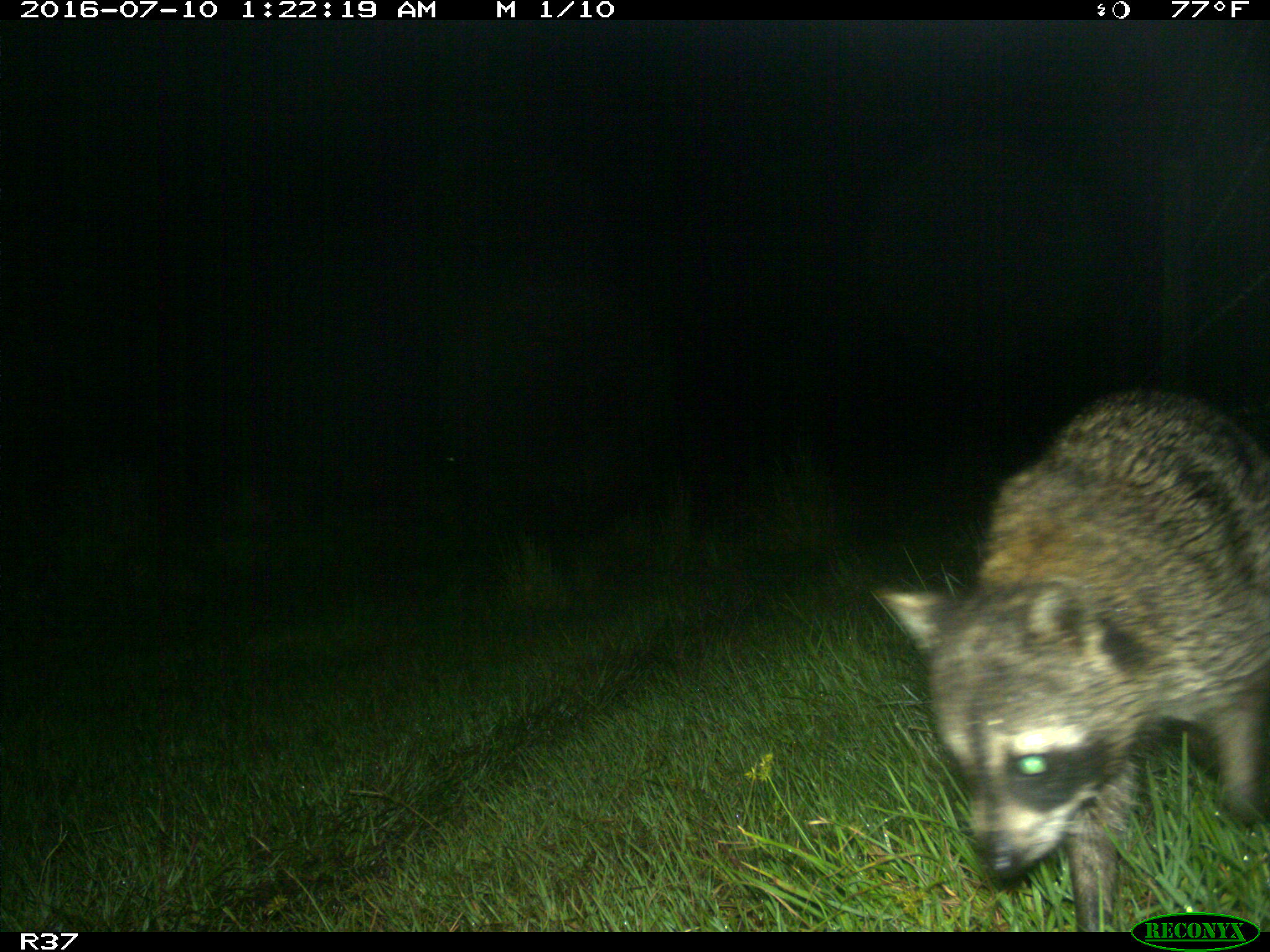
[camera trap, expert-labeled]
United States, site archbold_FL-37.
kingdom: Animalia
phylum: Chordata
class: Mammalia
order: Carnivora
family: Procyonidae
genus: Procyon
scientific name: Procyon lotor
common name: common raccoon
Procyon lotor (common raccoon).